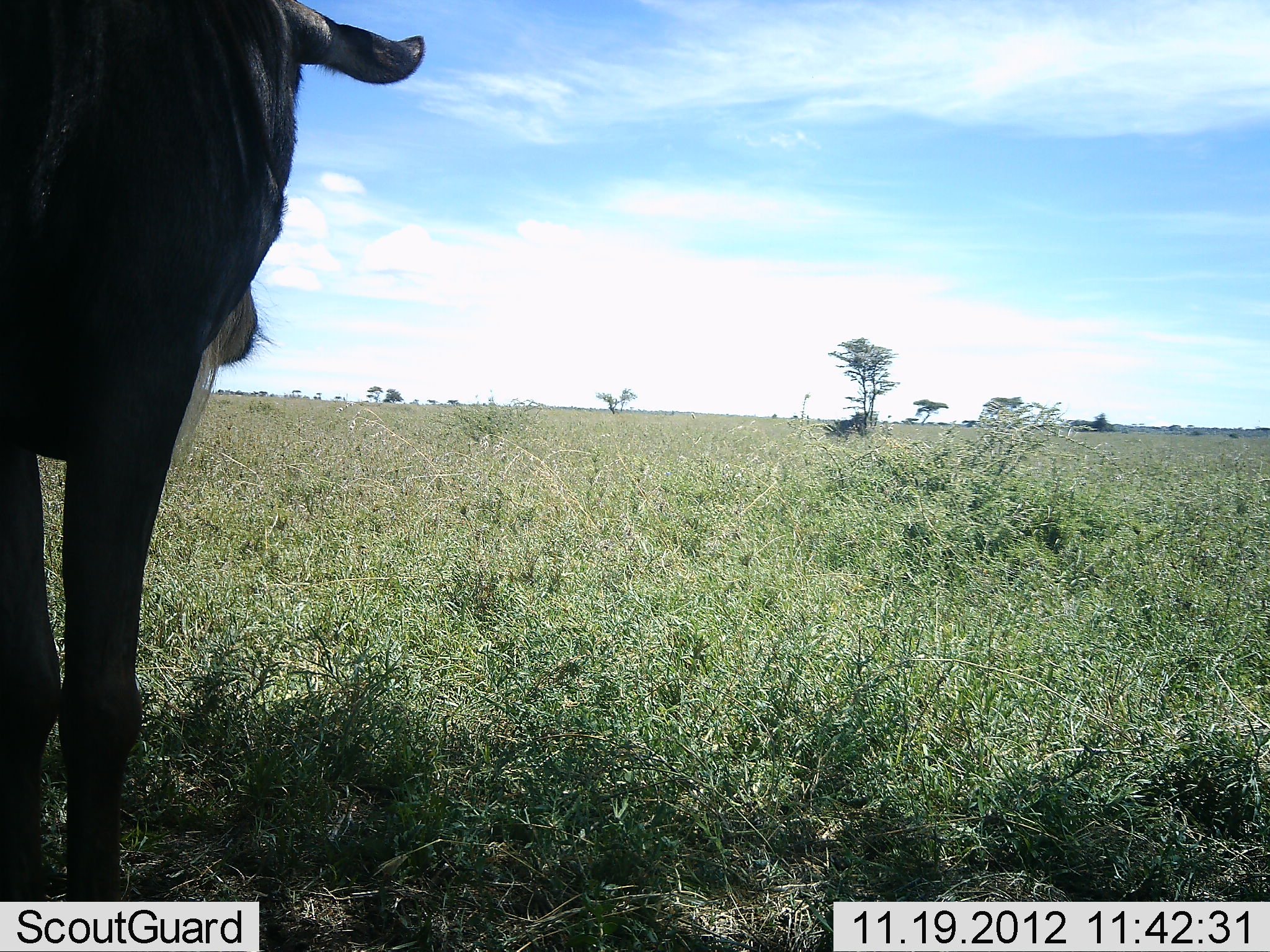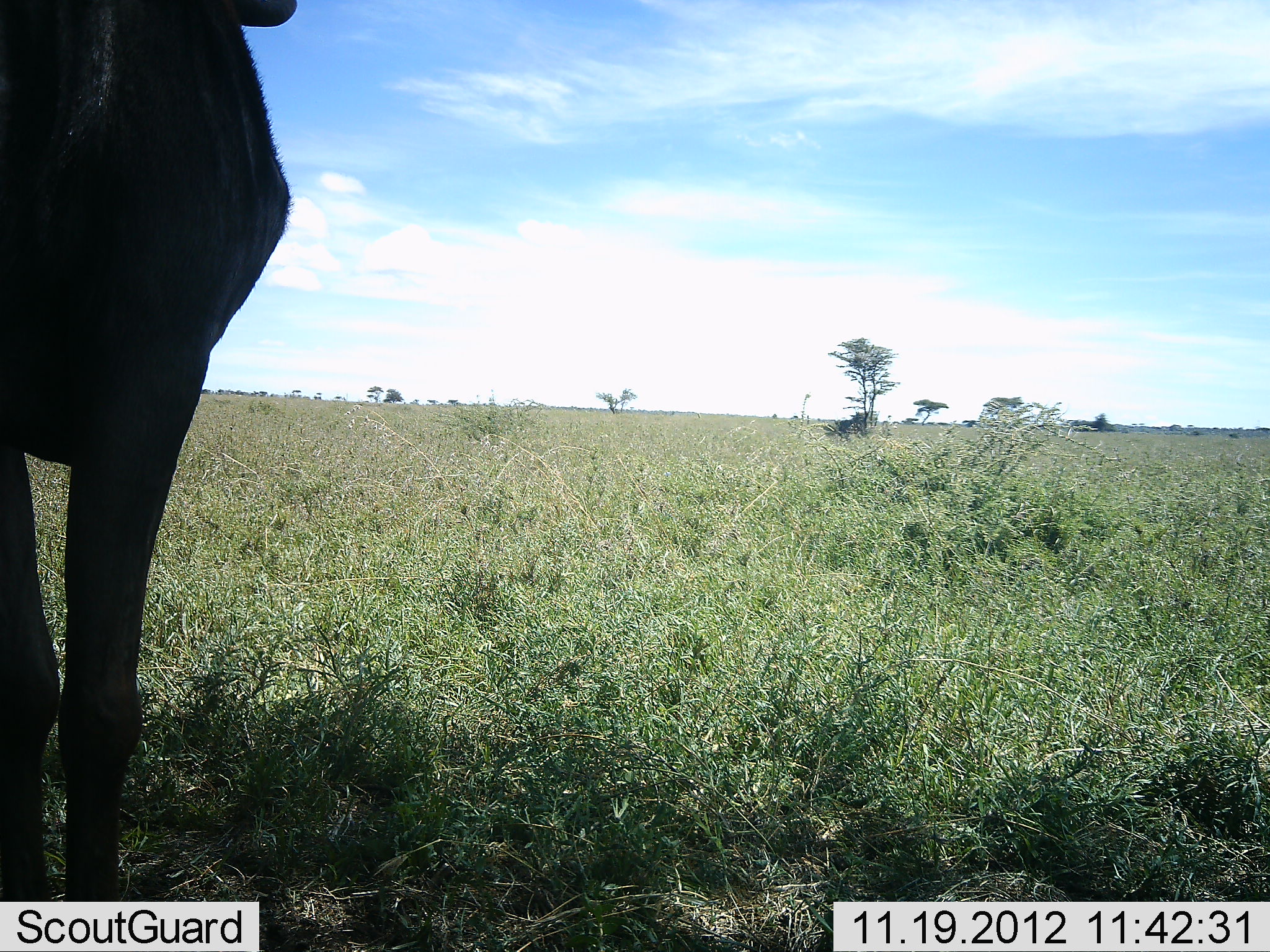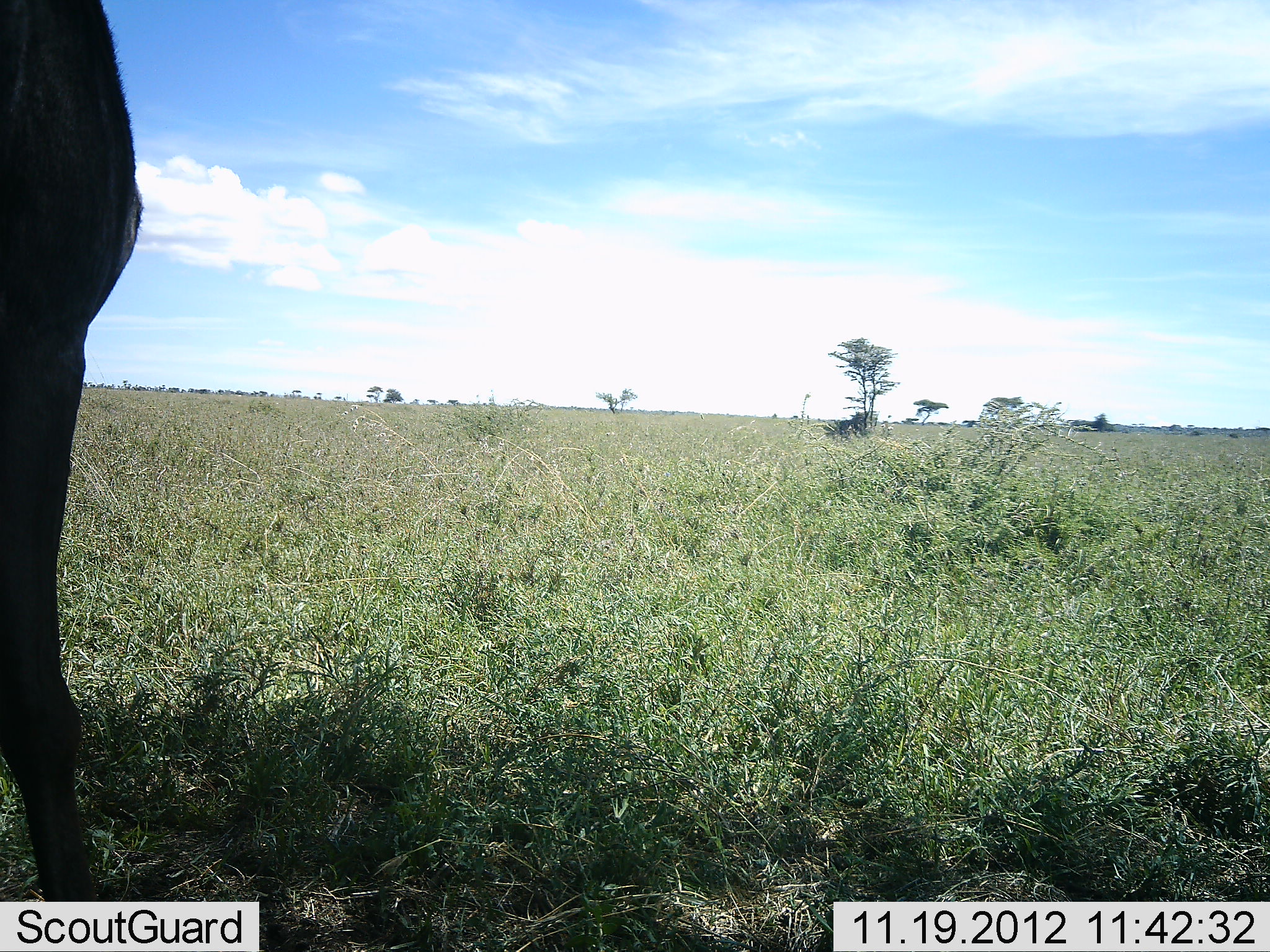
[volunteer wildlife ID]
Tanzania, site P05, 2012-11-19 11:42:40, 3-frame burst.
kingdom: Animalia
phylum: Chordata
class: Mammalia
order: Artiodactyla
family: Bovidae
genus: Connochaetes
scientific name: Connochaetes taurinus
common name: blue wildebeest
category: wildebeest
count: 1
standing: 80%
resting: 0%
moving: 20%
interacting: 0%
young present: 0%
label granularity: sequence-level